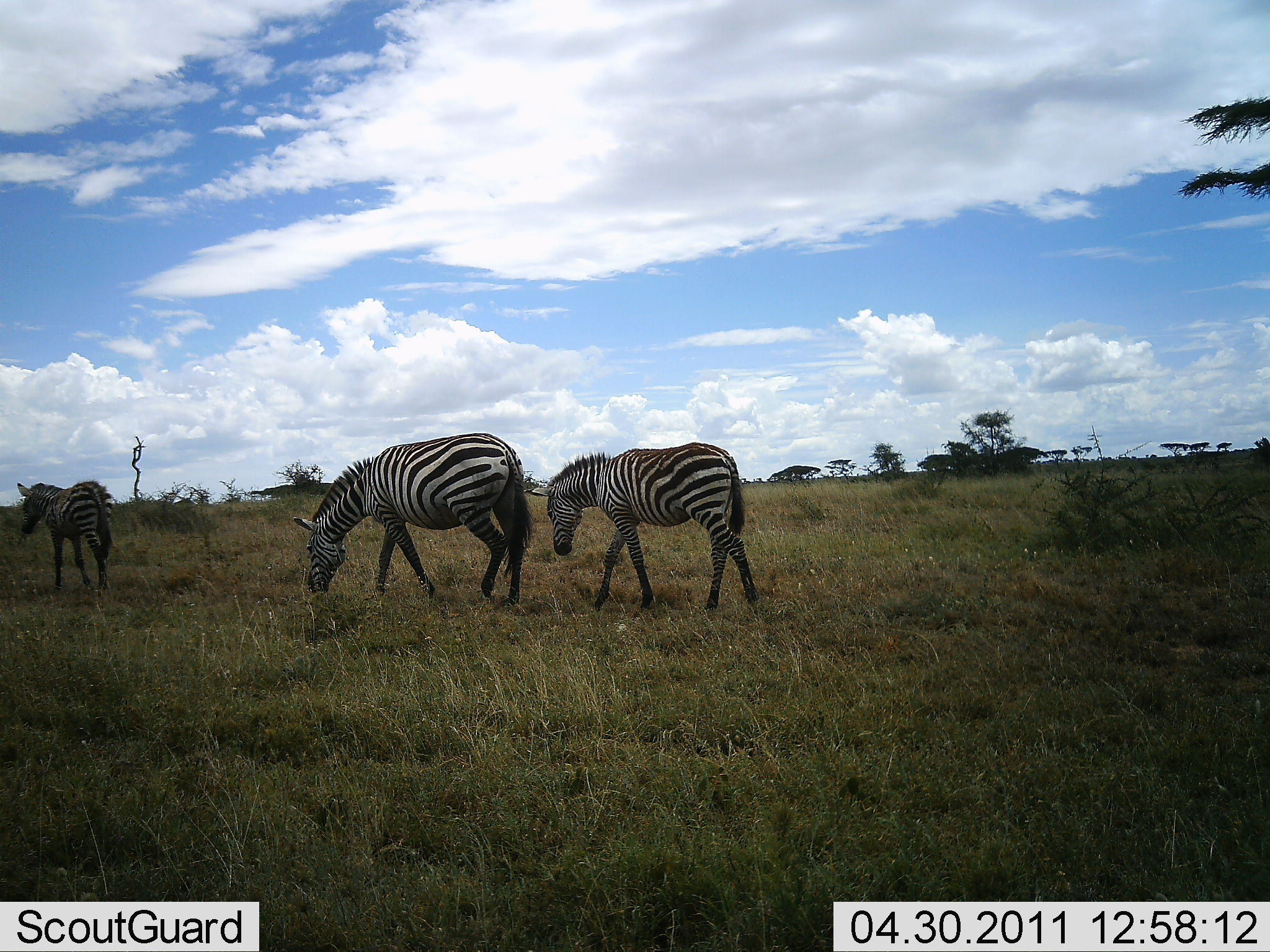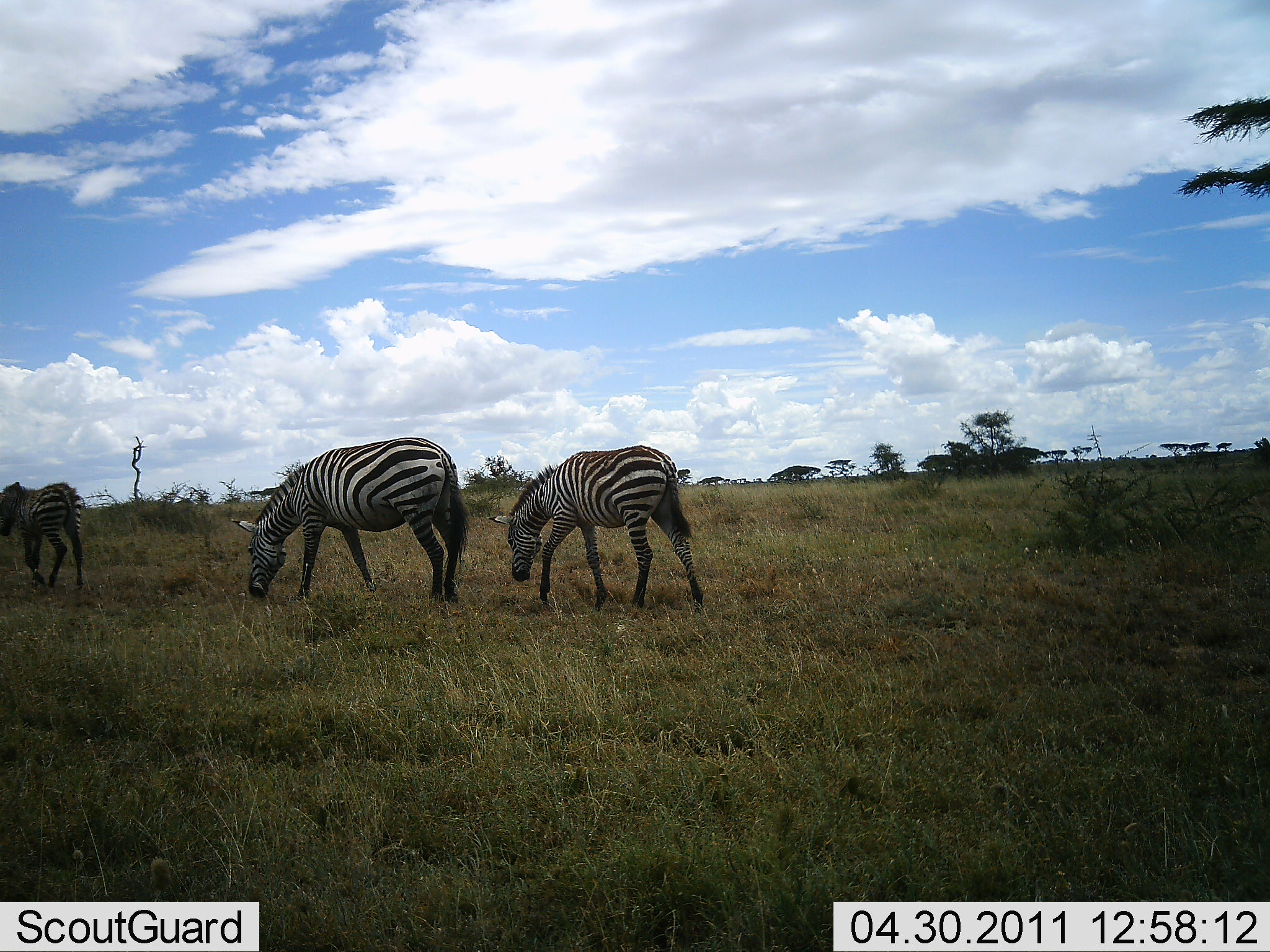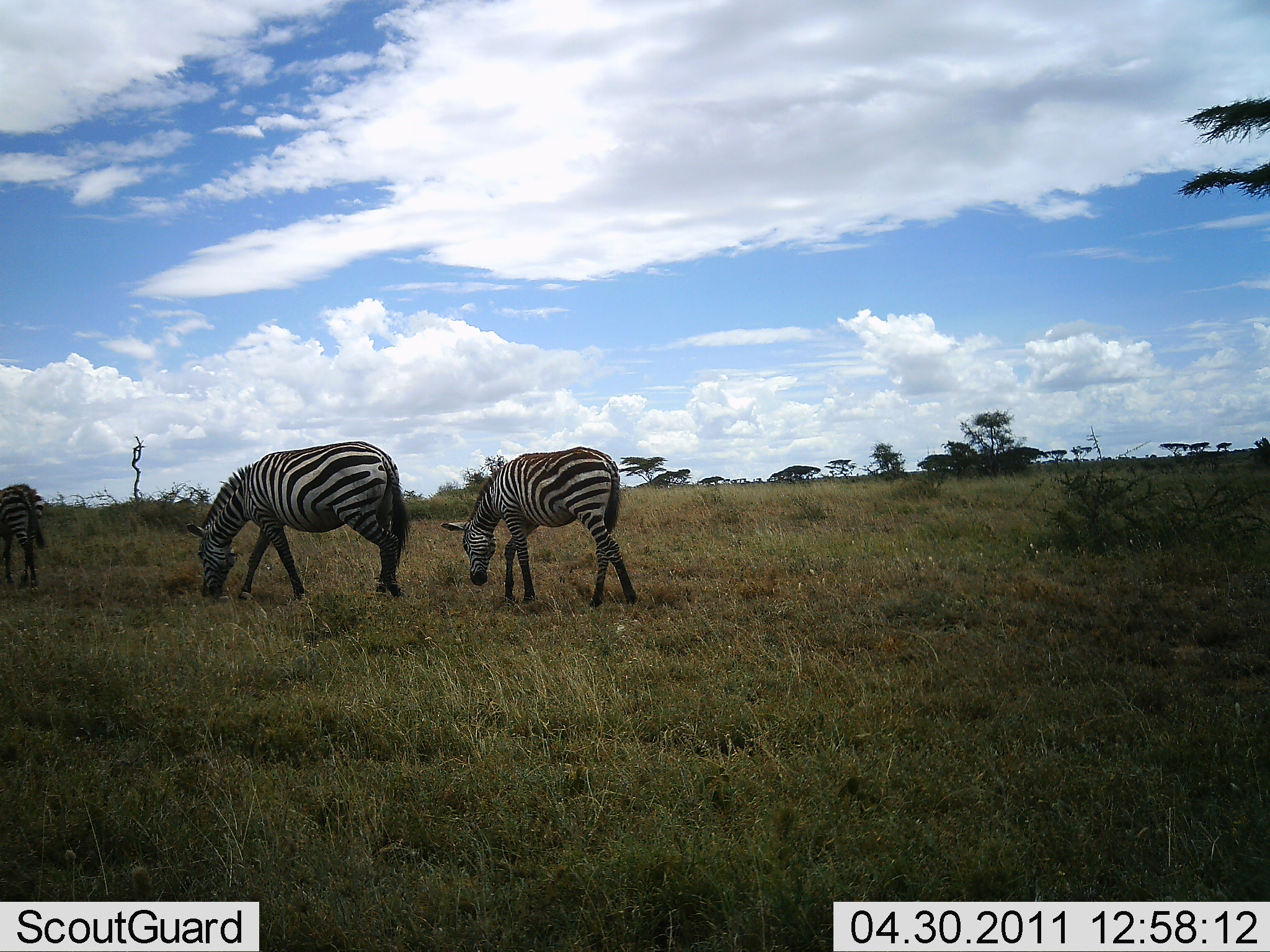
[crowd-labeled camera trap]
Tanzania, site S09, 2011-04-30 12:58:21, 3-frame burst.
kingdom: Animalia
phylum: Chordata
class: Mammalia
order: Perissodactyla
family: Equidae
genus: Equus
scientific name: Equus quagga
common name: plains zebra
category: zebra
Zebra (plains zebra) (Equus quagga), count 3. Behavior (volunteer vote fractions): standing 10%, resting 0%, moving 100%, interacting 0%. Young present (vote fraction): 0%. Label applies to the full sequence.